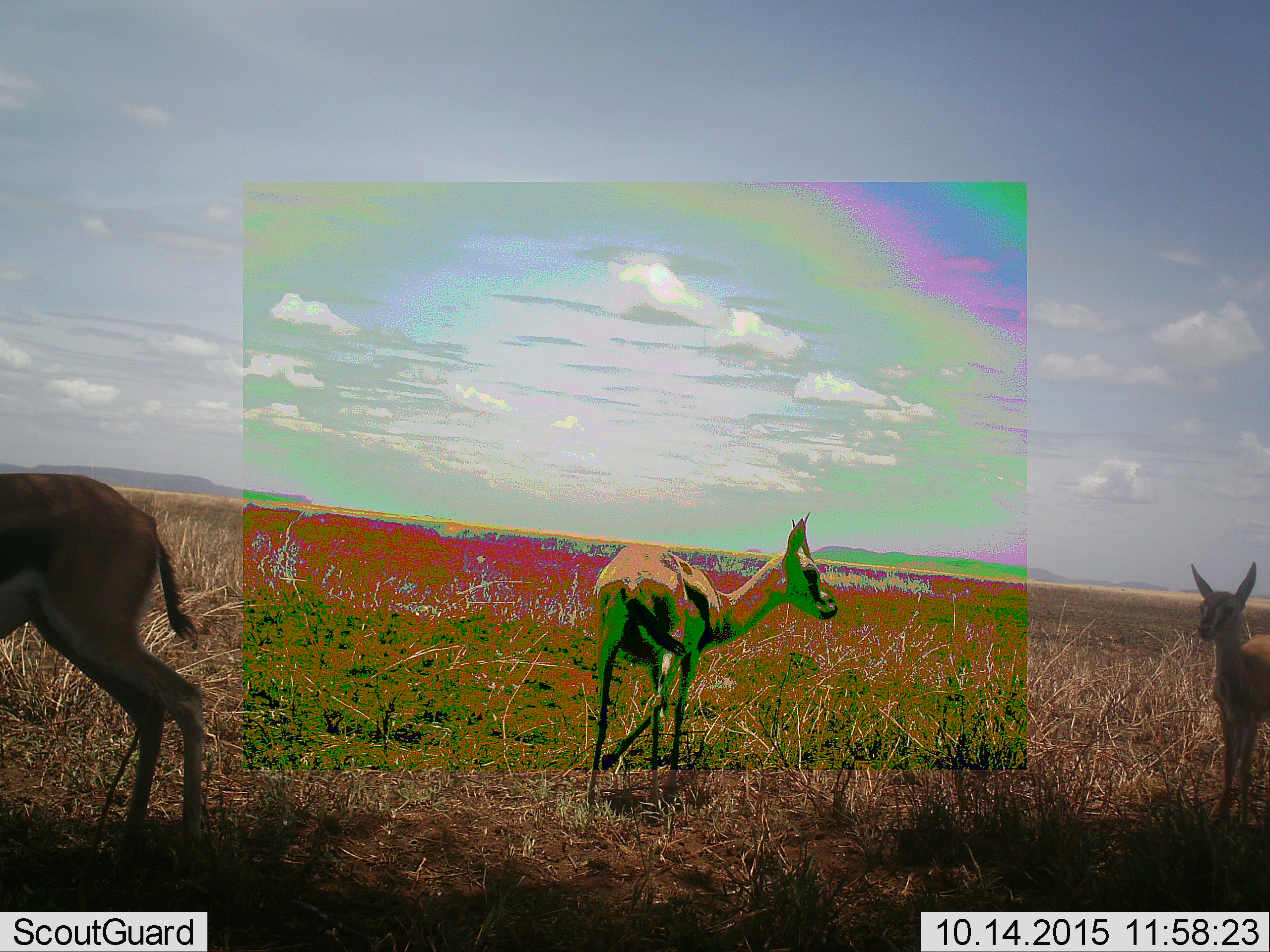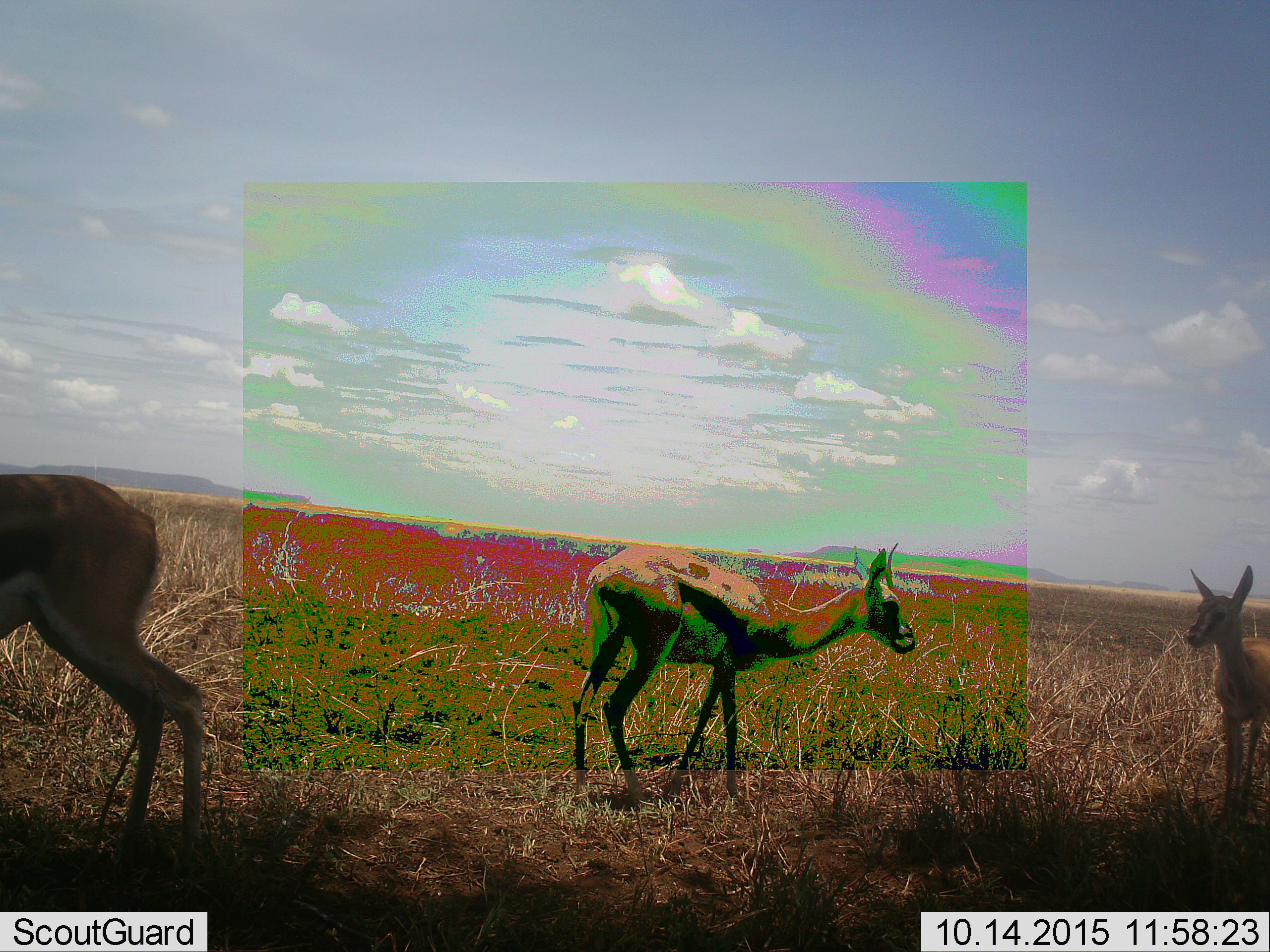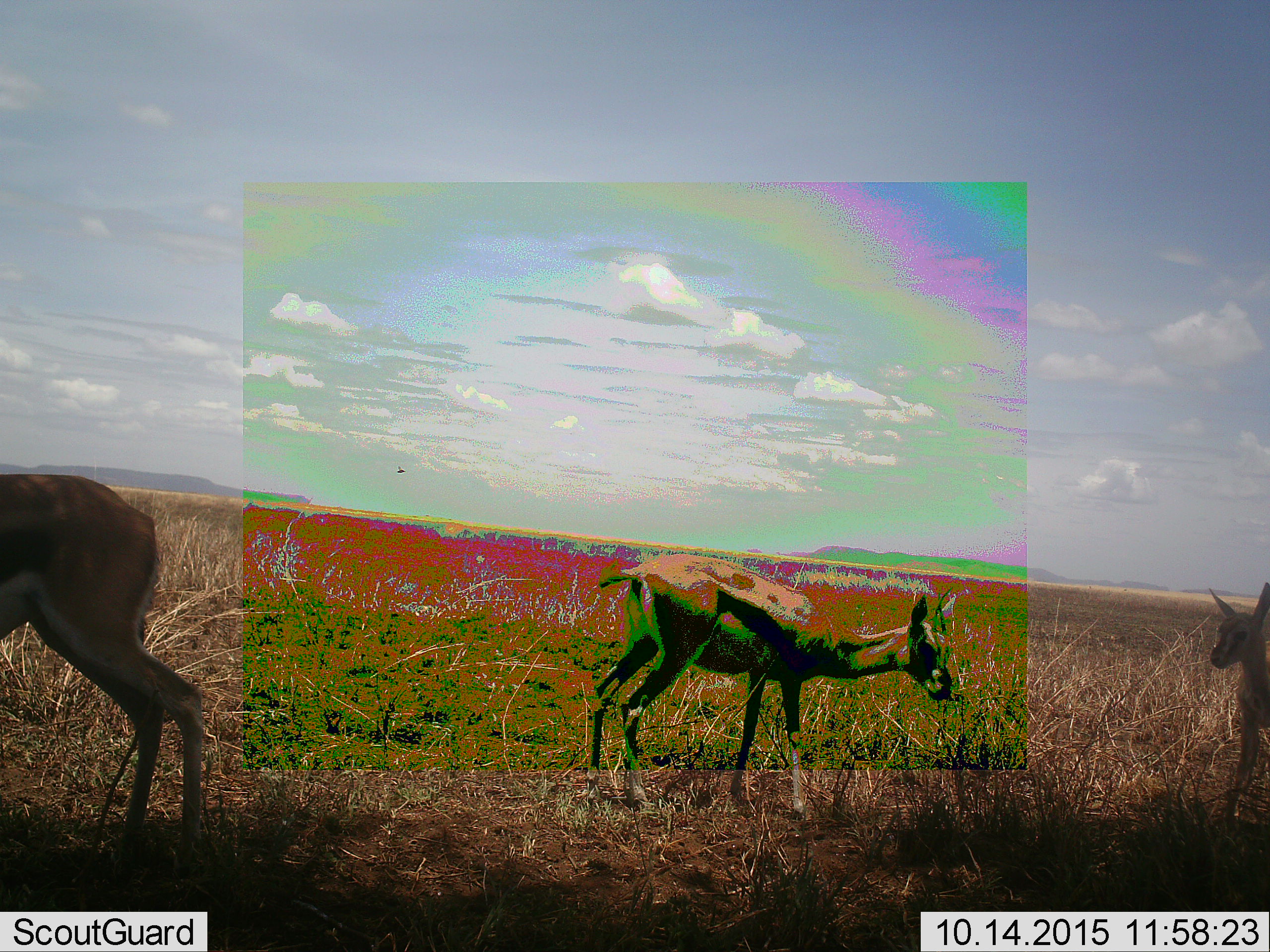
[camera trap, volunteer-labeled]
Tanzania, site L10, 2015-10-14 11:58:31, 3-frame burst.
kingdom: Animalia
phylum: Chordata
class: Mammalia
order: Artiodactyla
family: Bovidae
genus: Eudorcas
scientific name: Eudorcas thomsonii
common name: thomson's gazelle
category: gazellethomsons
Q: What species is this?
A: Gazellethomsons (thomson's gazelle) (Eudorcas thomsonii).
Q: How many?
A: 3.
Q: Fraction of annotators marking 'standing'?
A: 67%.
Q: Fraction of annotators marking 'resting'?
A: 0%.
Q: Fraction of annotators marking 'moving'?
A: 44%.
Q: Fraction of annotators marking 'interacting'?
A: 0%.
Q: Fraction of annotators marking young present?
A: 33%.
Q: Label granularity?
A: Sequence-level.